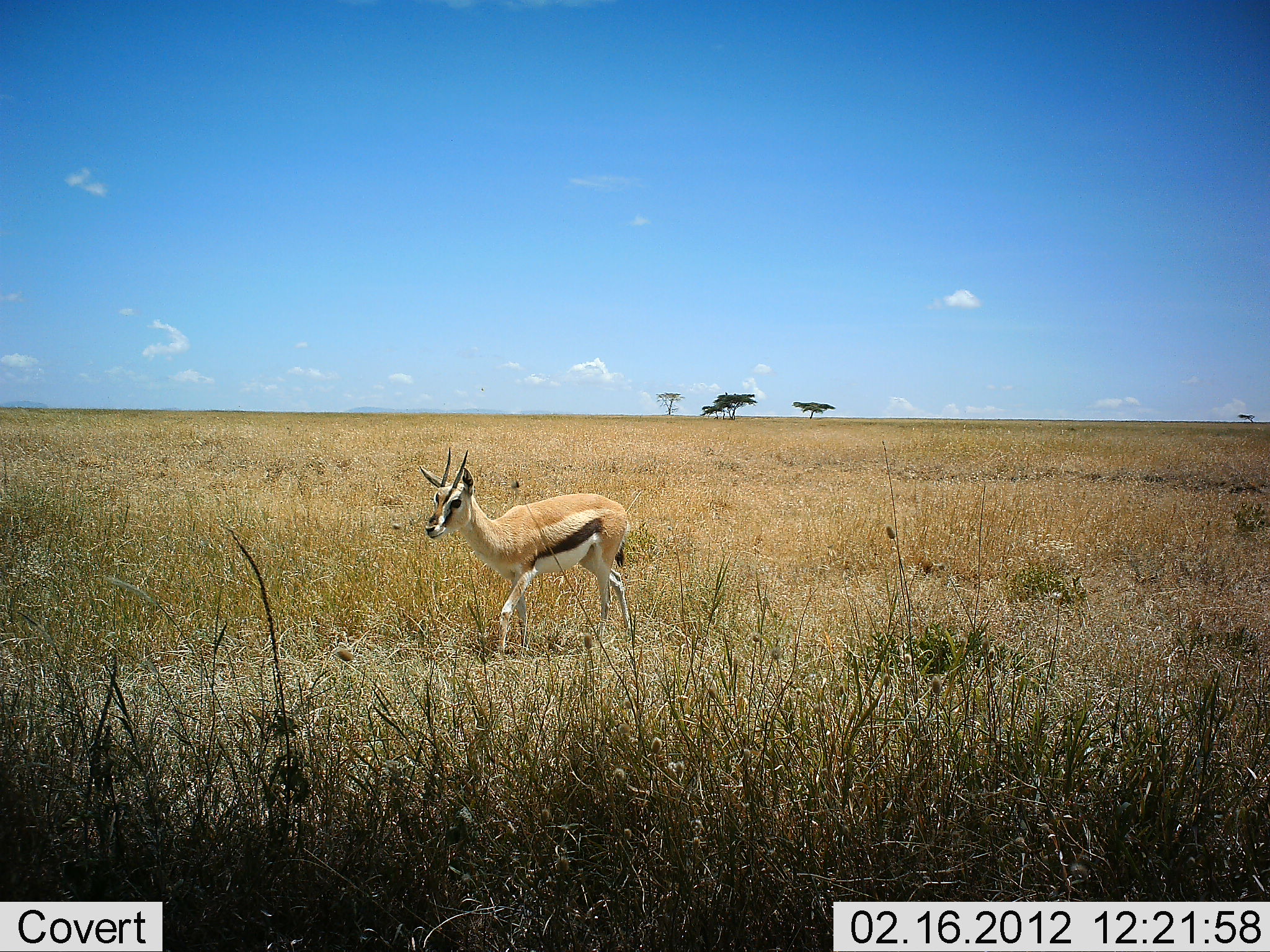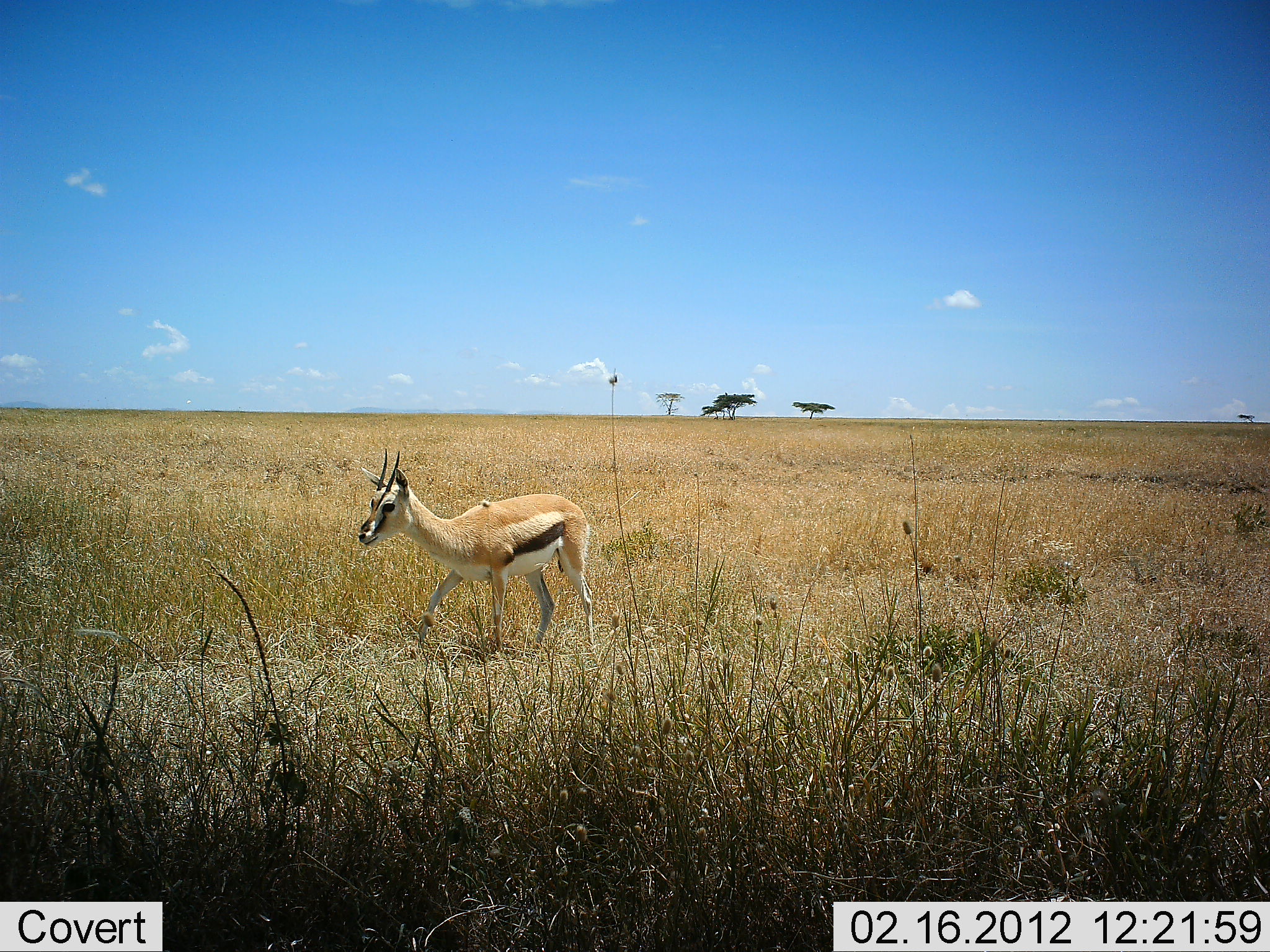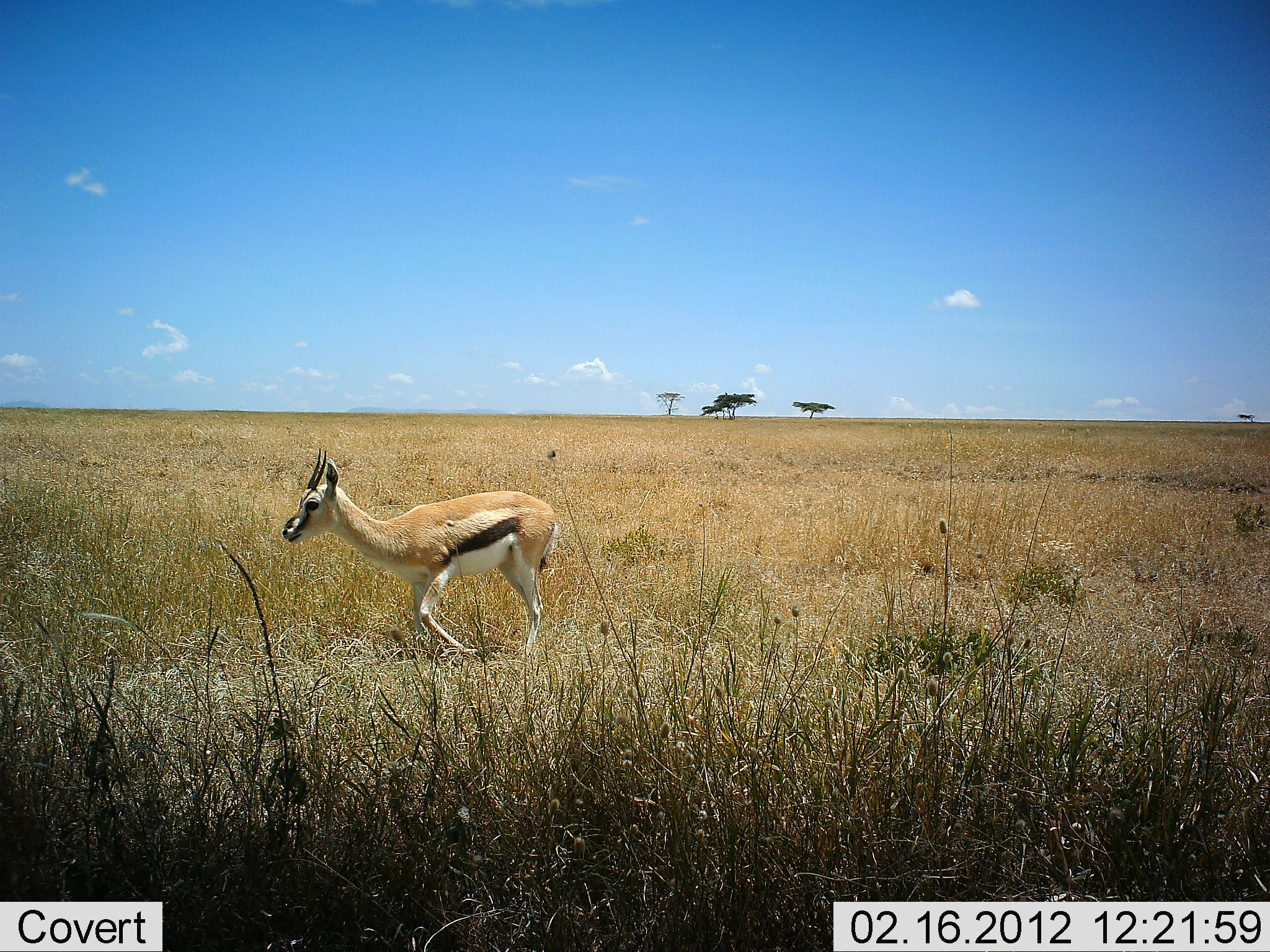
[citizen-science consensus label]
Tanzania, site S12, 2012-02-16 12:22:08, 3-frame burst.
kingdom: Animalia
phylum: Chordata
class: Mammalia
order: Artiodactyla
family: Bovidae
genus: Eudorcas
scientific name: Eudorcas thomsonii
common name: thomson's gazelle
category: gazellethomsons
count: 1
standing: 0%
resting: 0%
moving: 100%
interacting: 0%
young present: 0%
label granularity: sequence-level